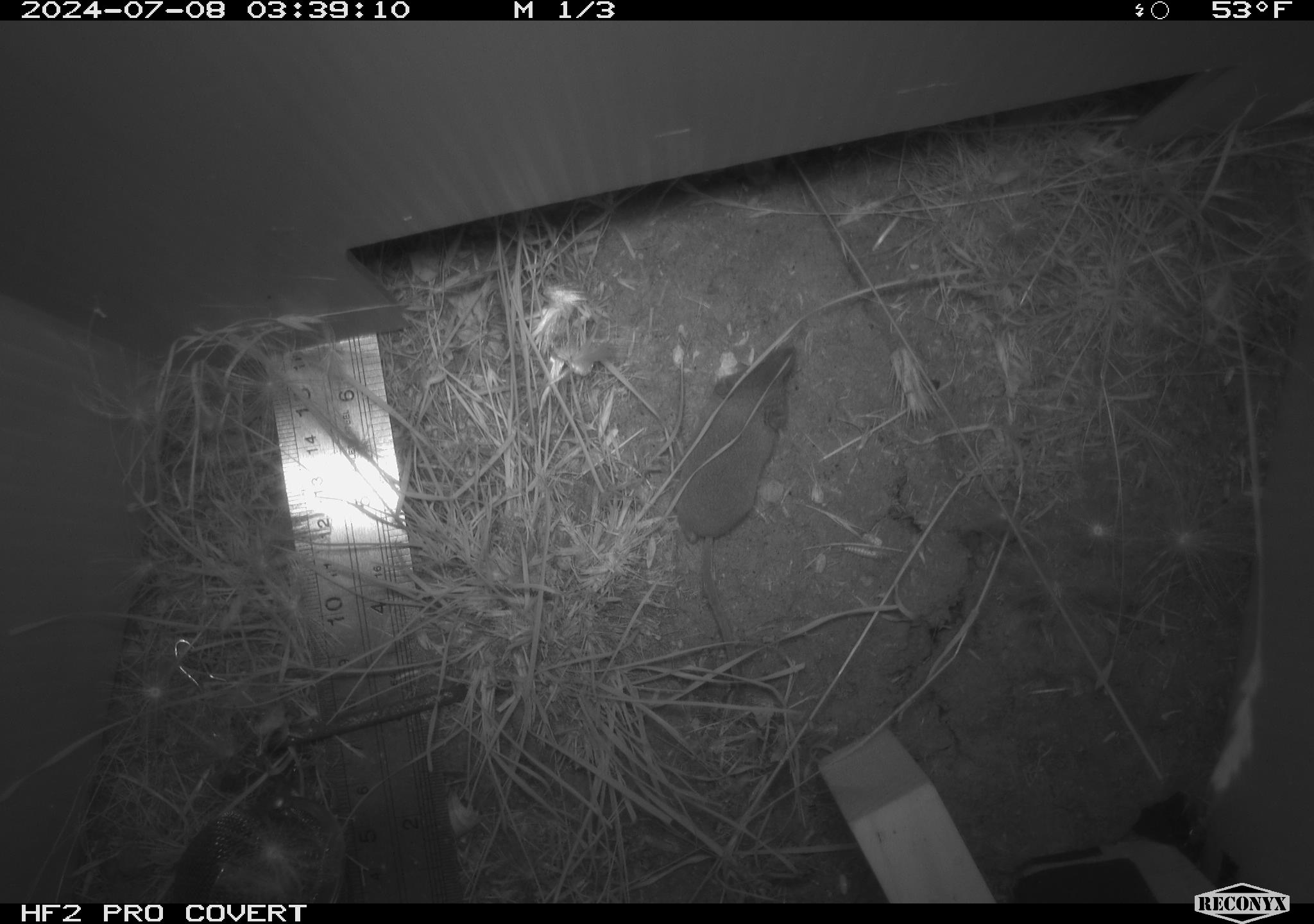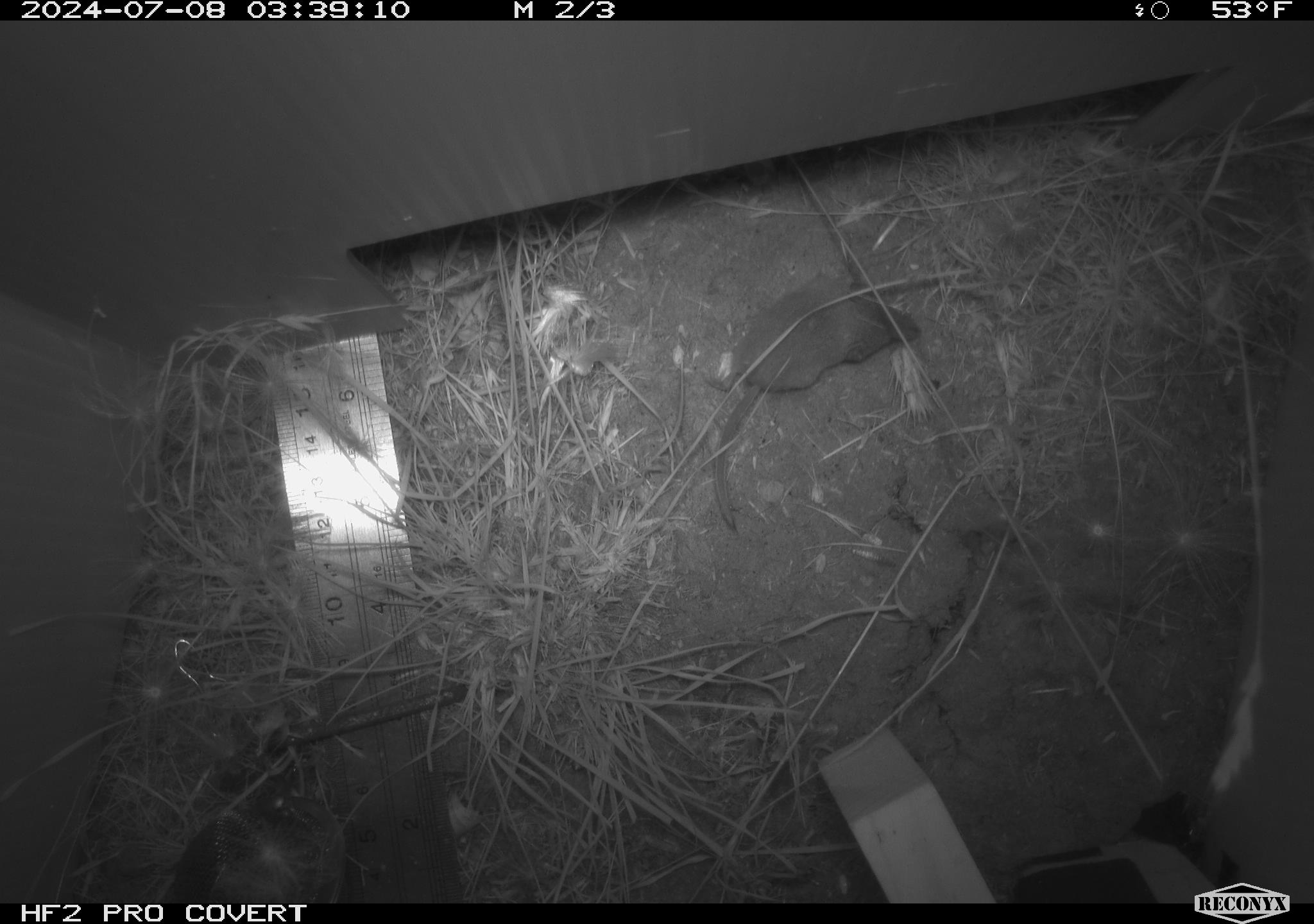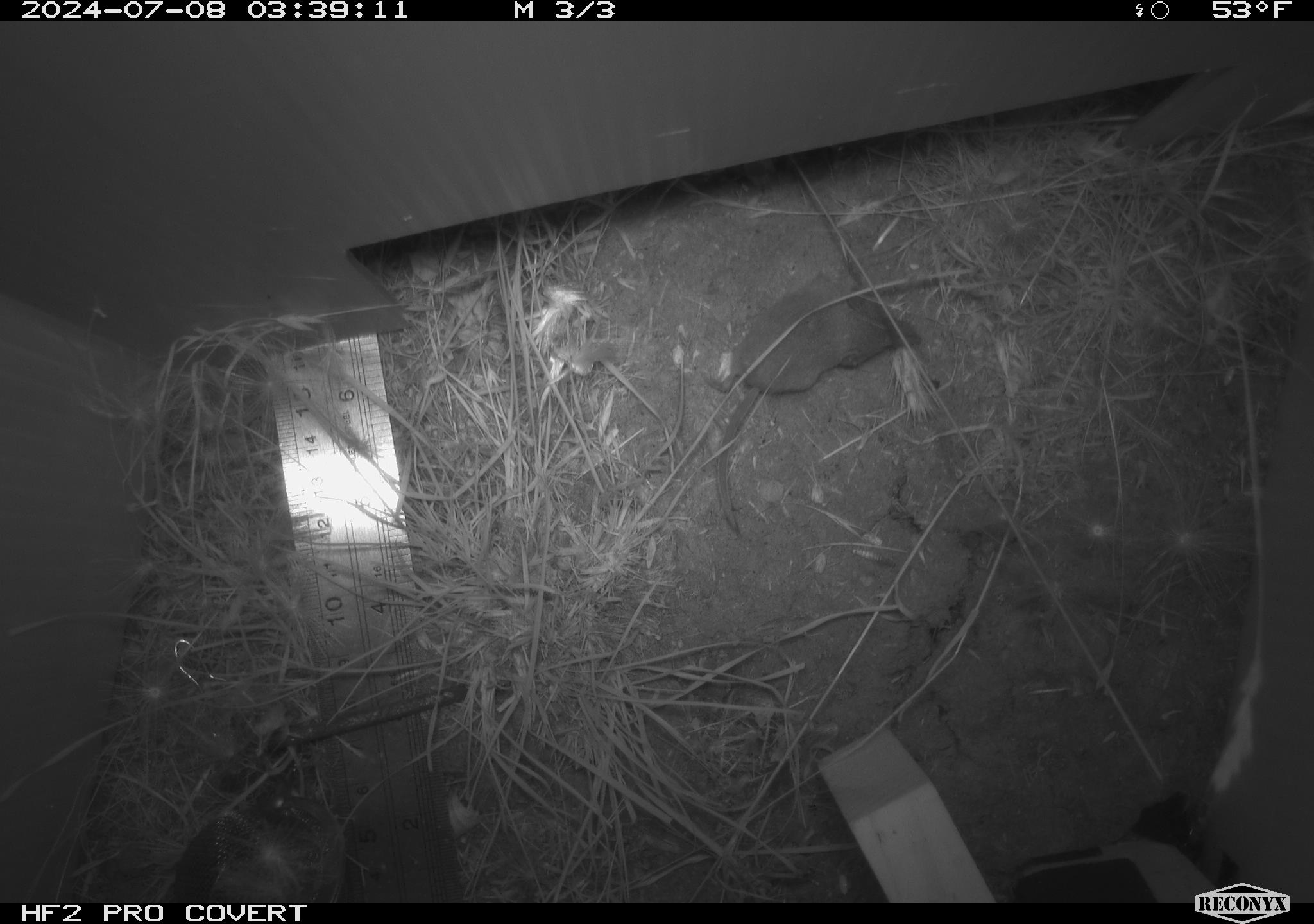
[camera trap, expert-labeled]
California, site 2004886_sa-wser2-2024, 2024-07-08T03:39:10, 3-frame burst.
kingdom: Animalia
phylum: Chordata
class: Mammalia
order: Eulipotyphla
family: Soricidae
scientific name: Soricidae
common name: shrews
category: soricidae family